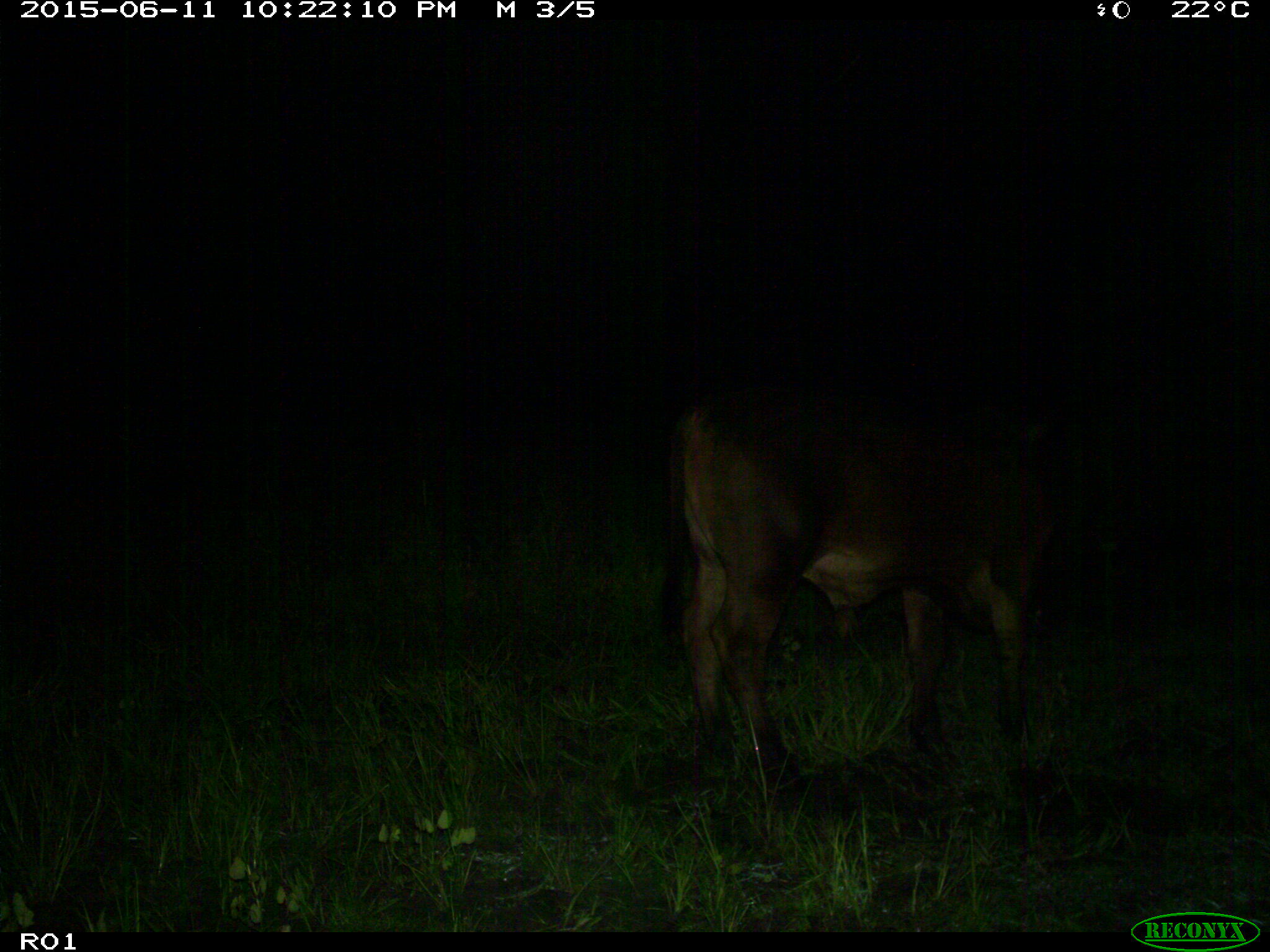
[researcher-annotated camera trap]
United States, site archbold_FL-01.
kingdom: Animalia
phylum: Chordata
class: Mammalia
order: Artiodactyla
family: Bovidae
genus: Bos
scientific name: Bos taurus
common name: domestic cow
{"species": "Bos taurus (domestic cow)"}